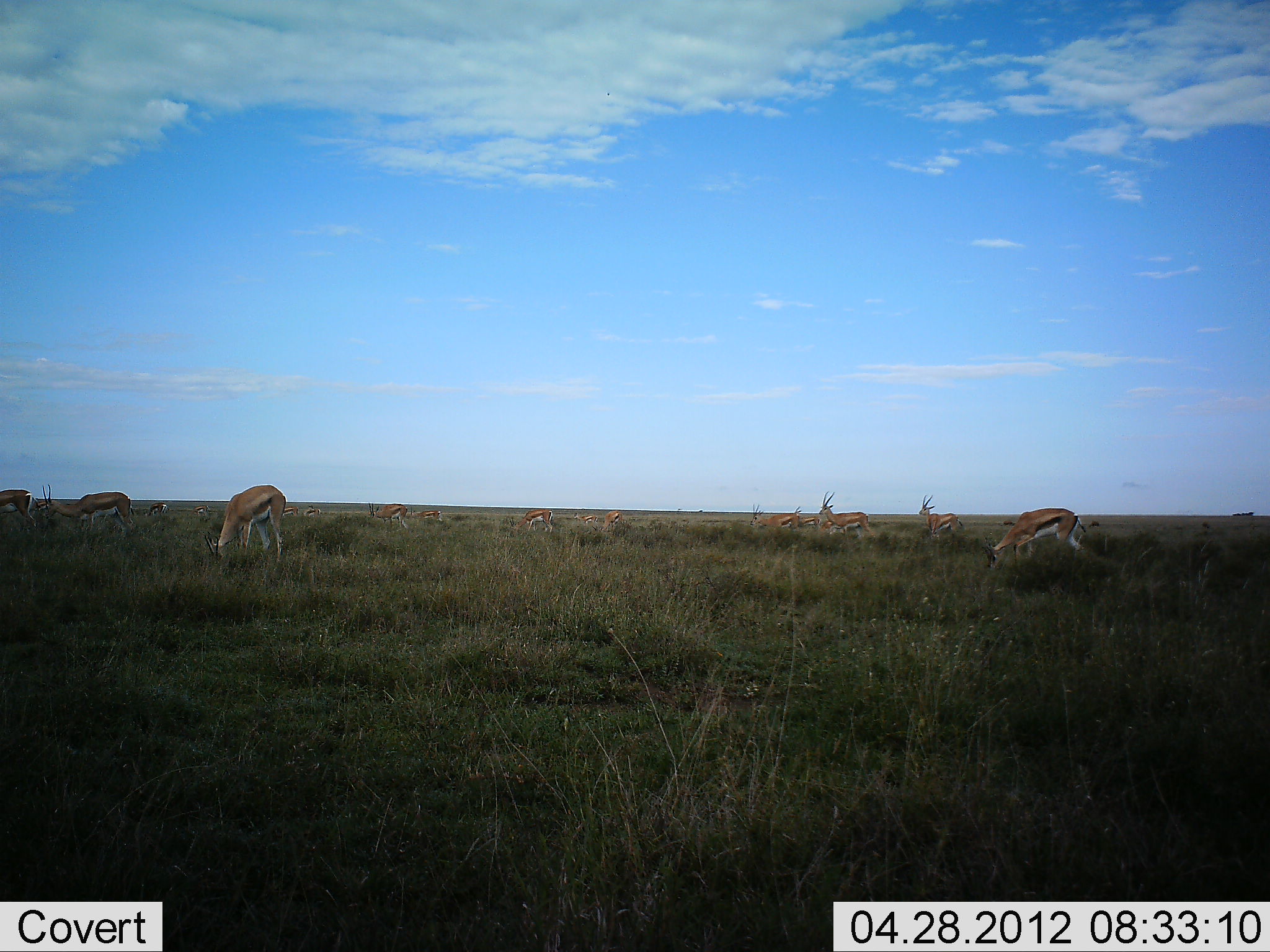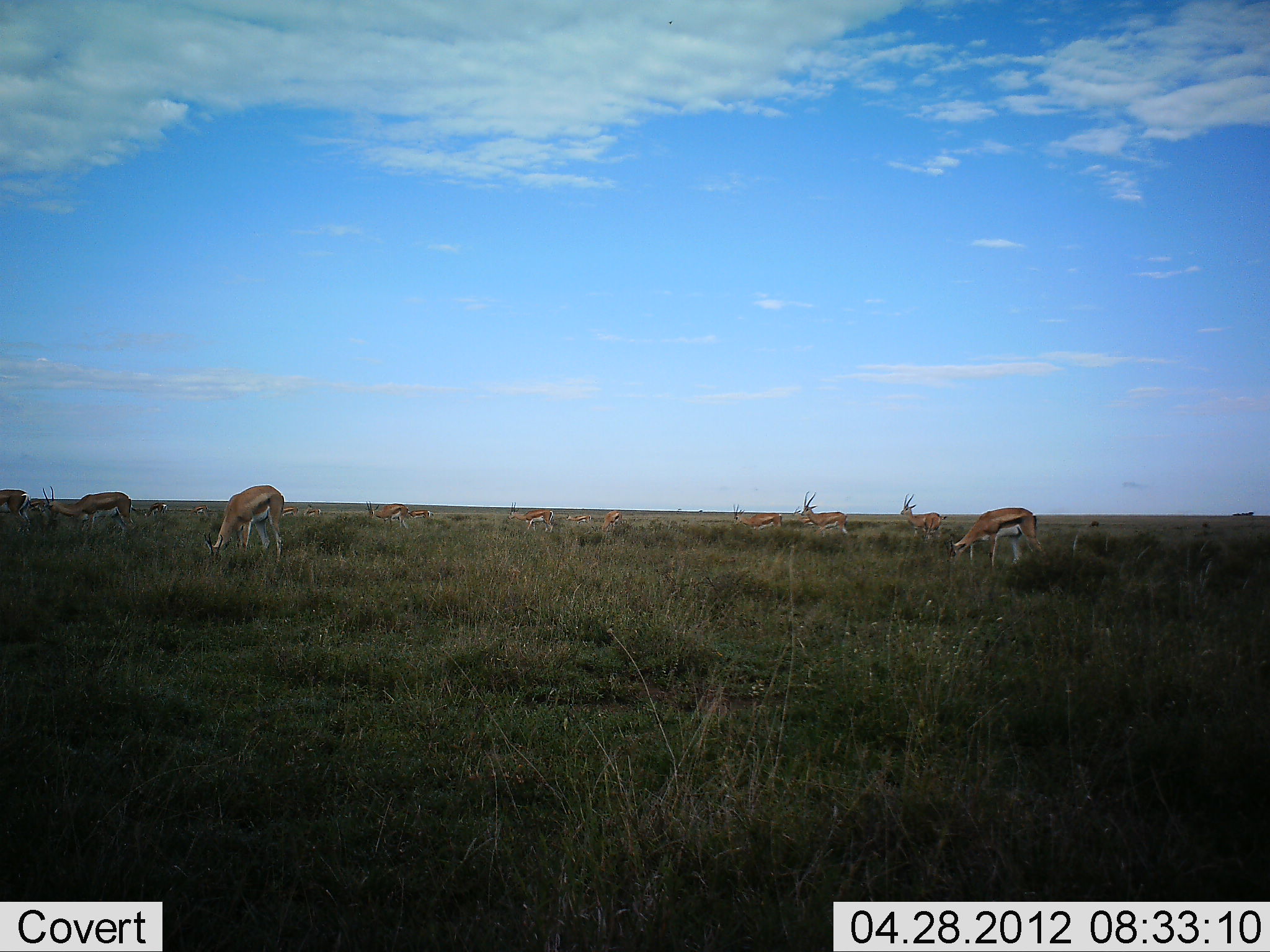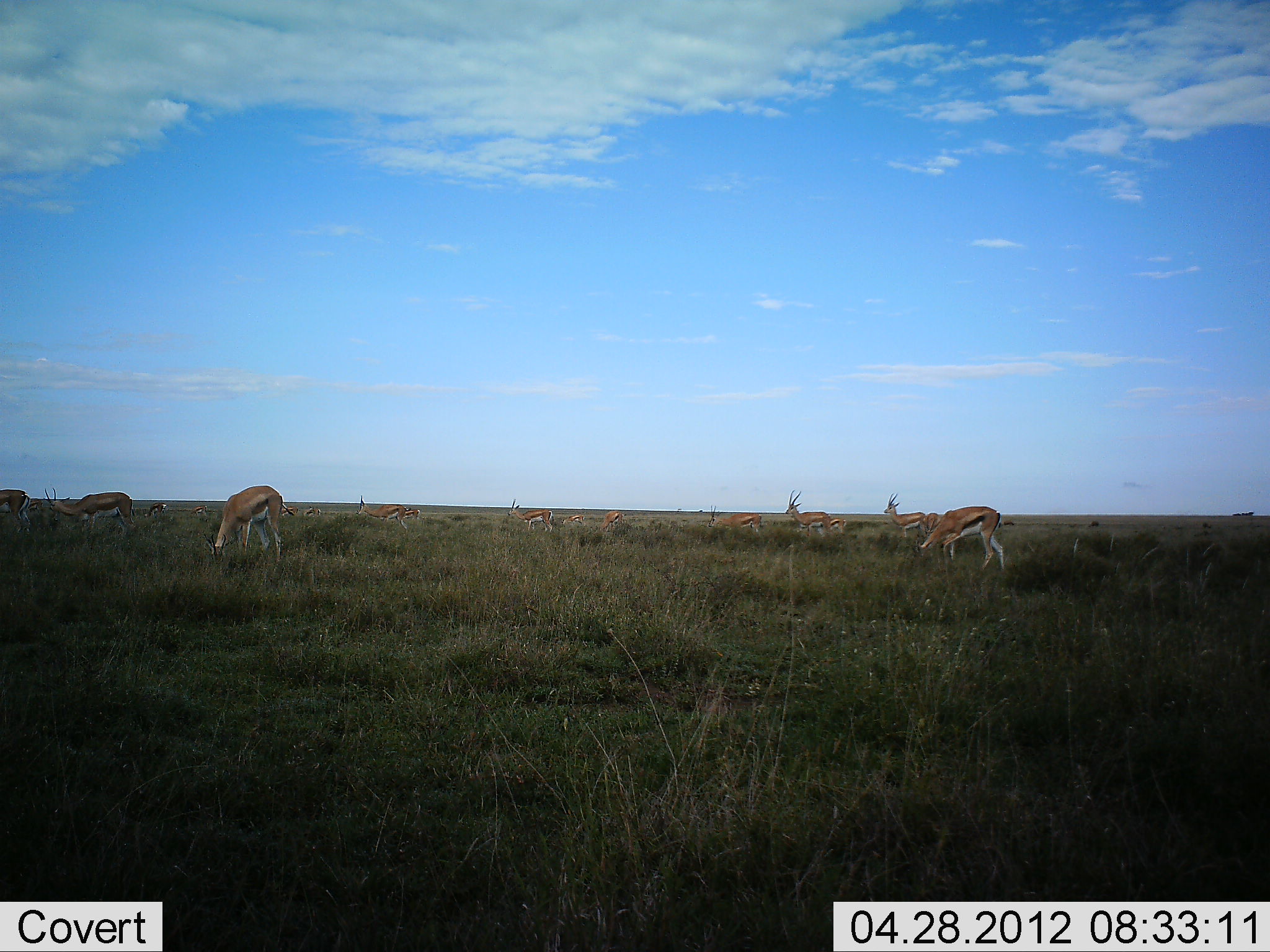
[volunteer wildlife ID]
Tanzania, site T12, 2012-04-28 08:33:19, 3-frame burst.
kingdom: Animalia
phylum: Chordata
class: Mammalia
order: Artiodactyla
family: Bovidae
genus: Eudorcas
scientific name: Eudorcas thomsonii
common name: thomson's gazelle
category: gazellethomsons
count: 11-50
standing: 42%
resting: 0%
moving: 37%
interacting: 0%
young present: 5%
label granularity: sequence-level